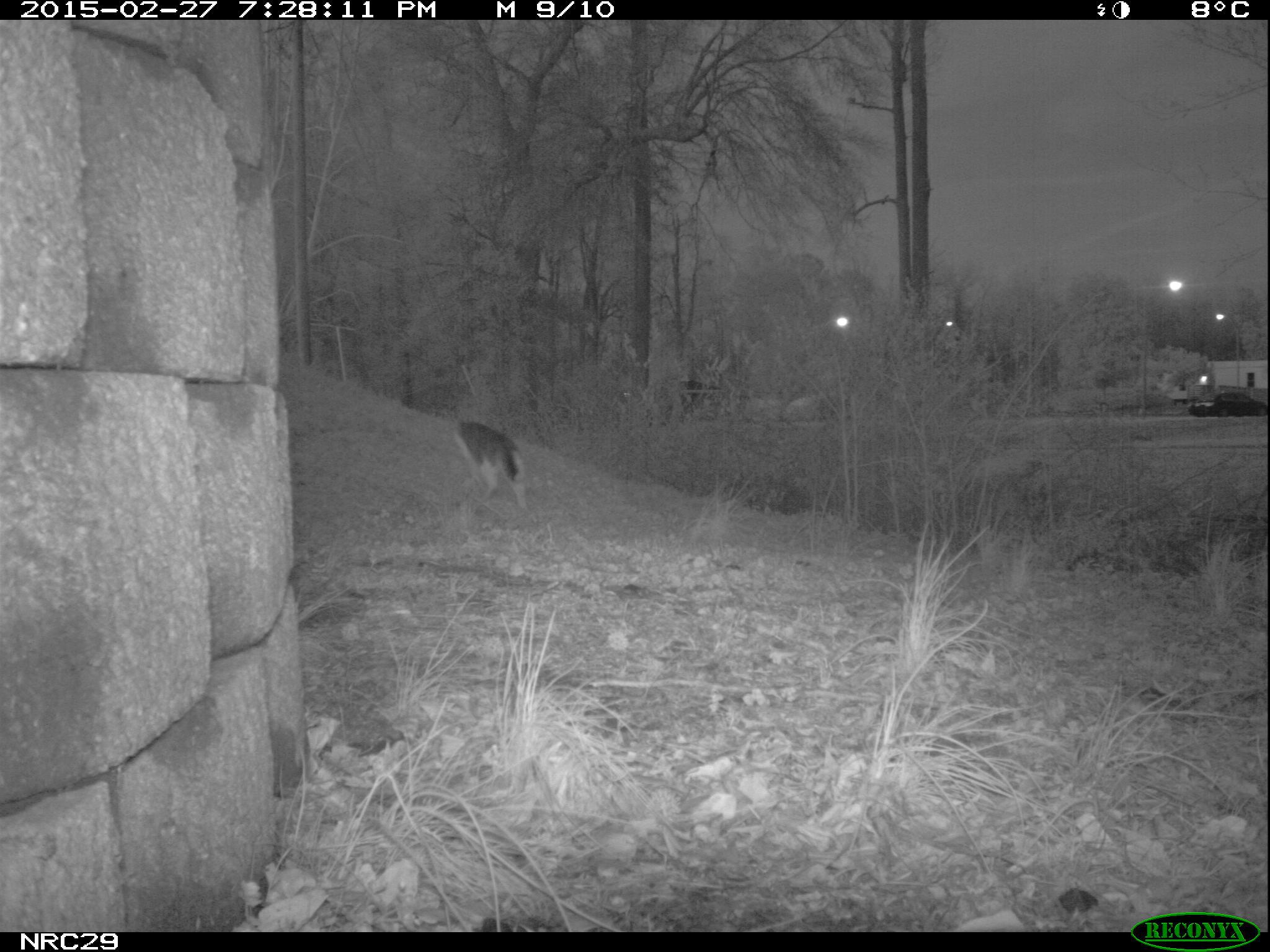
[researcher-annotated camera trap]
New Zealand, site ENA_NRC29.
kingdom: Animalia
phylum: Chordata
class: Mammalia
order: Carnivora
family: Felidae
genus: Felis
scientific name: Felis catus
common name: domestic cat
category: cat